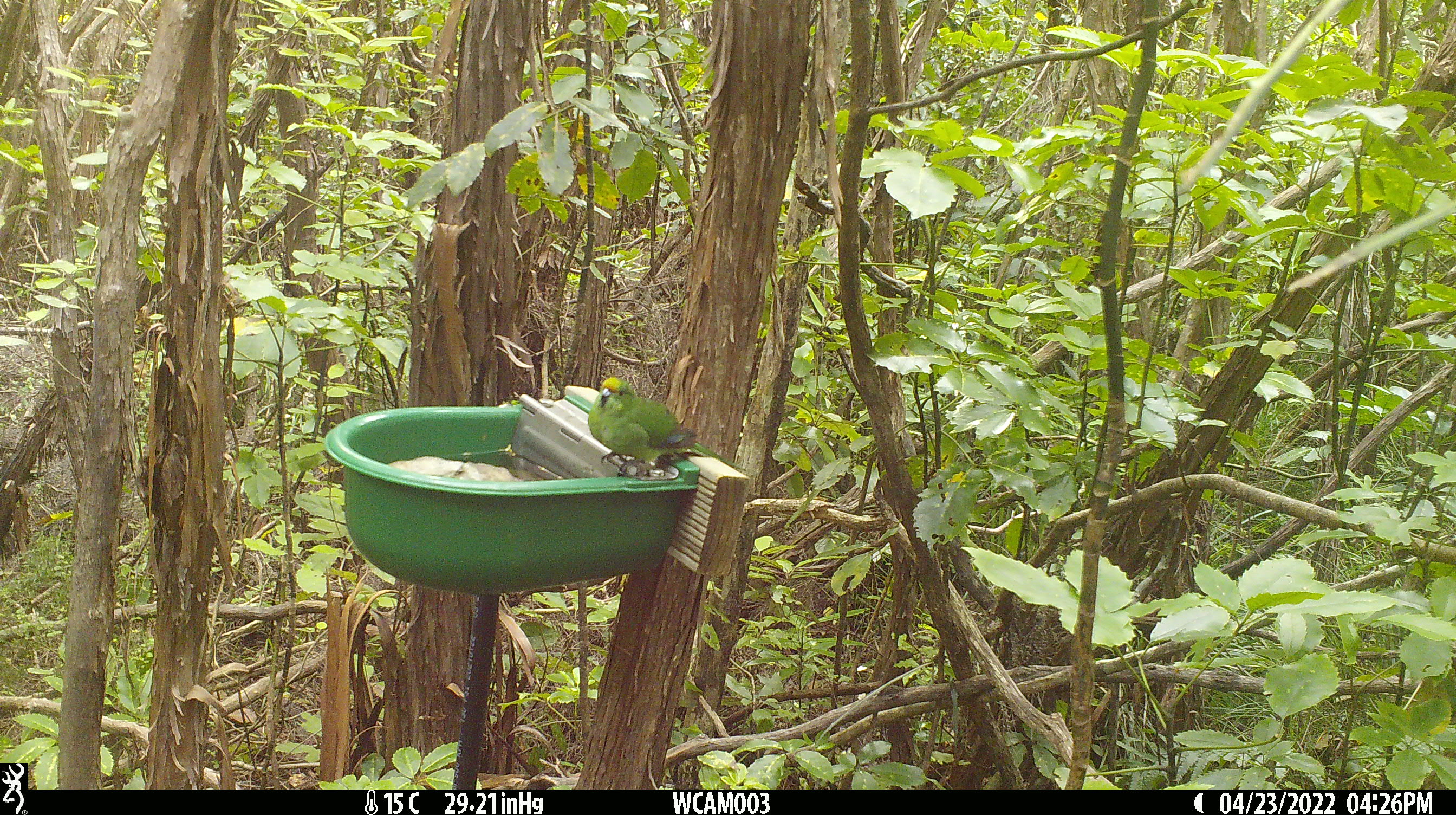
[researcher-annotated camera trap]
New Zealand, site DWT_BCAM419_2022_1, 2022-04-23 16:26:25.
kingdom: Animalia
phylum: Chordata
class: Aves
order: Psittaciformes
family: Psittaculidae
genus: Cyanoramphus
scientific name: Cyanoramphus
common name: parakeet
Parakeet (Cyanoramphus).